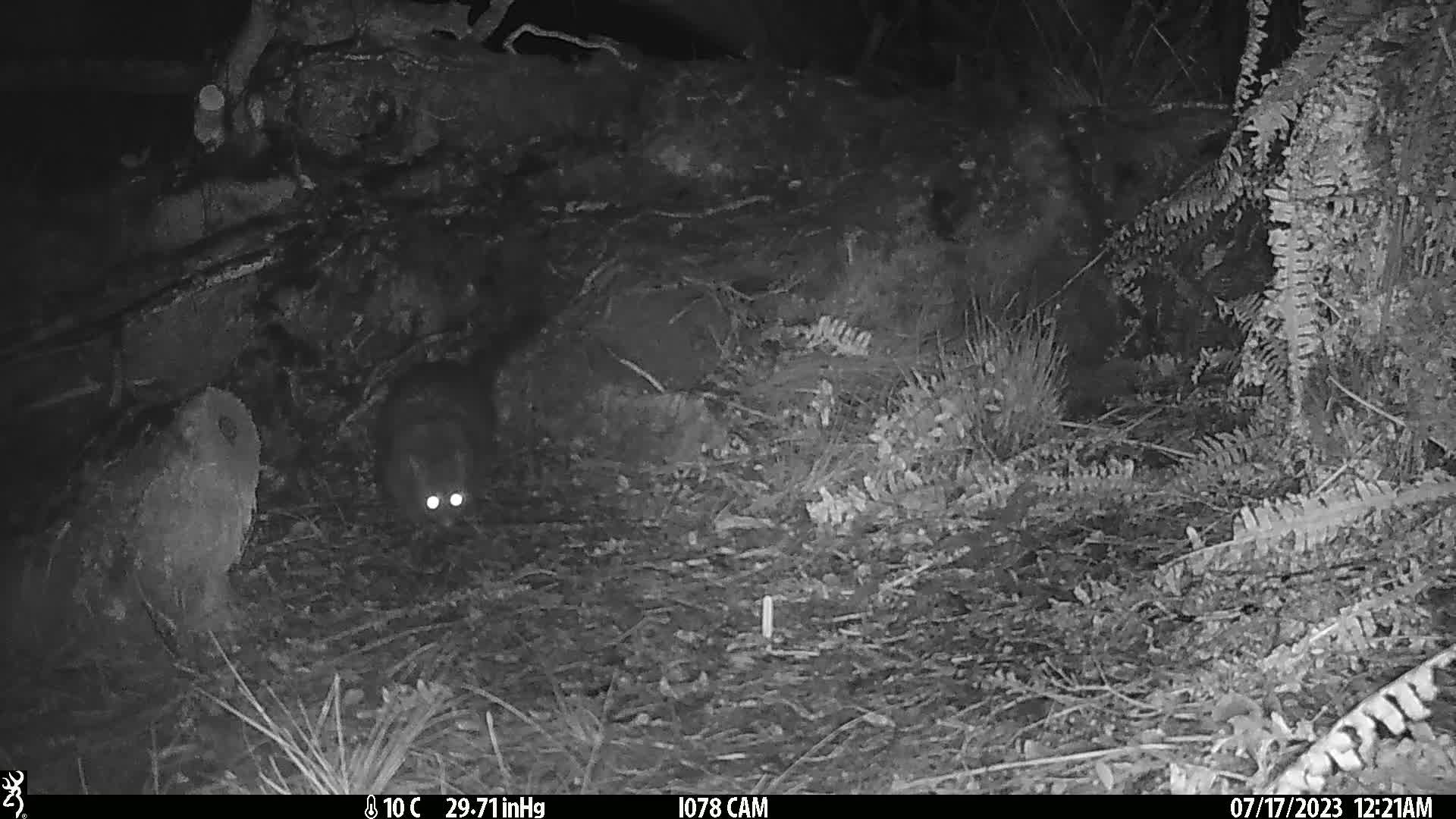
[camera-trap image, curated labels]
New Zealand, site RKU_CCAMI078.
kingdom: Animalia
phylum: Chordata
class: Mammalia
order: Diprotodontia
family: Phalangeridae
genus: Trichosurus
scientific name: Trichosurus vulpecula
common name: common brushtail possum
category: possum